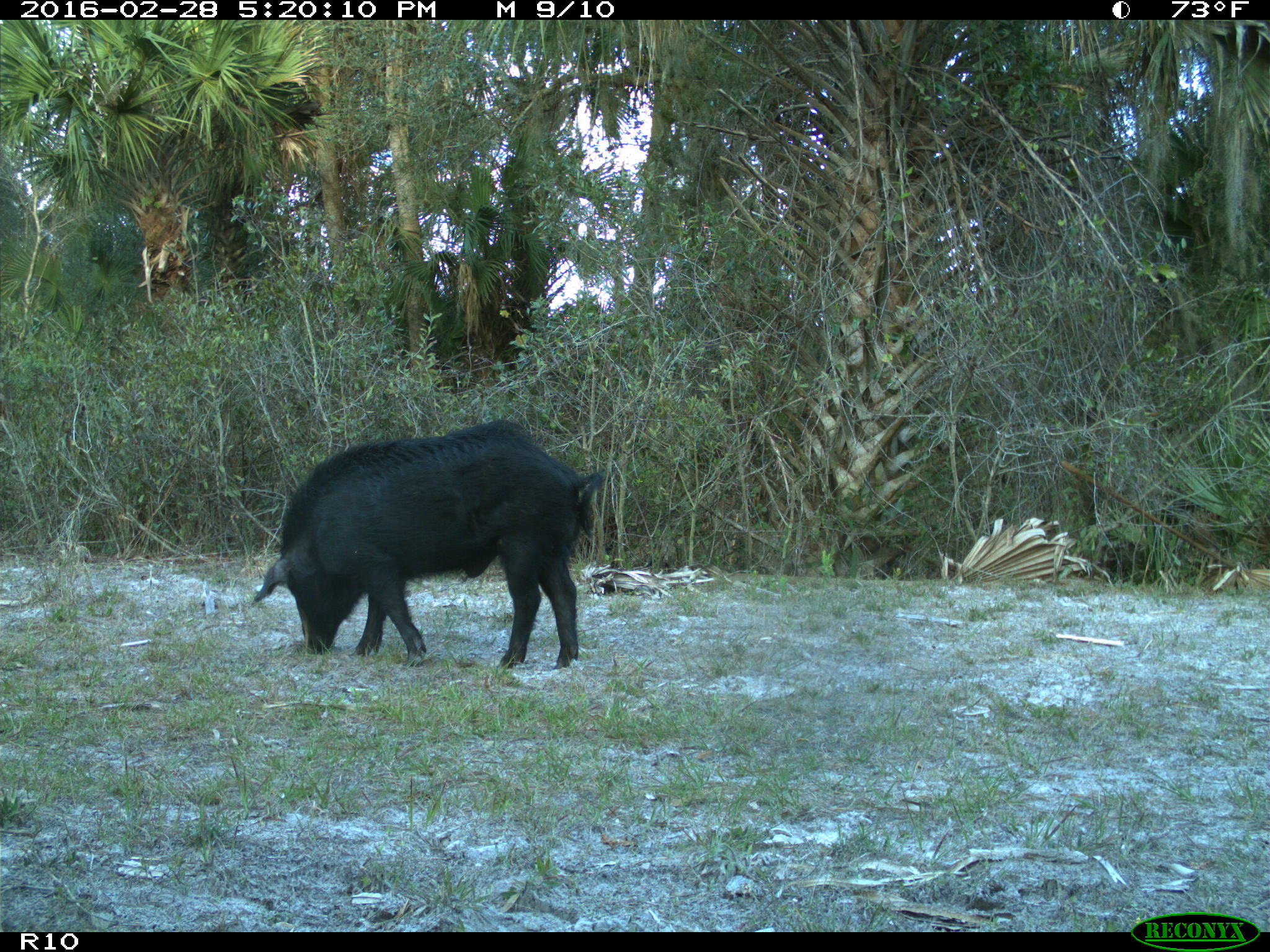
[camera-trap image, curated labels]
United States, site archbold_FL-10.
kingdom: Animalia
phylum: Chordata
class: Mammalia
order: Artiodactyla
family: Suidae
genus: Sus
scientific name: Sus scrofa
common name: wild boar